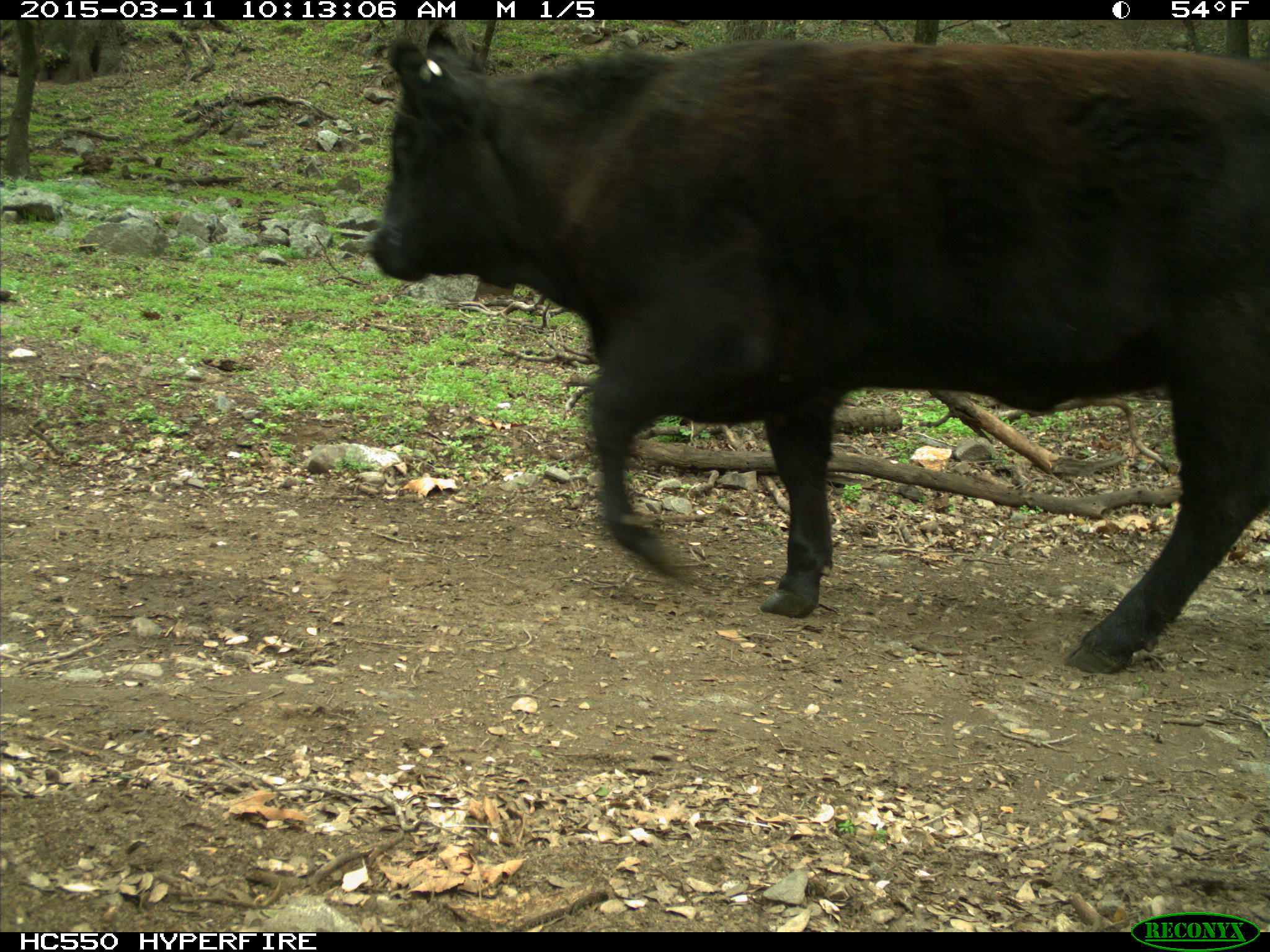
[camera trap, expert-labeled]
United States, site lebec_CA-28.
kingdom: Animalia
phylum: Chordata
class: Mammalia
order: Artiodactyla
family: Bovidae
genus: Bos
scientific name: Bos taurus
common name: domestic cow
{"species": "Bos taurus (domestic cow)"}